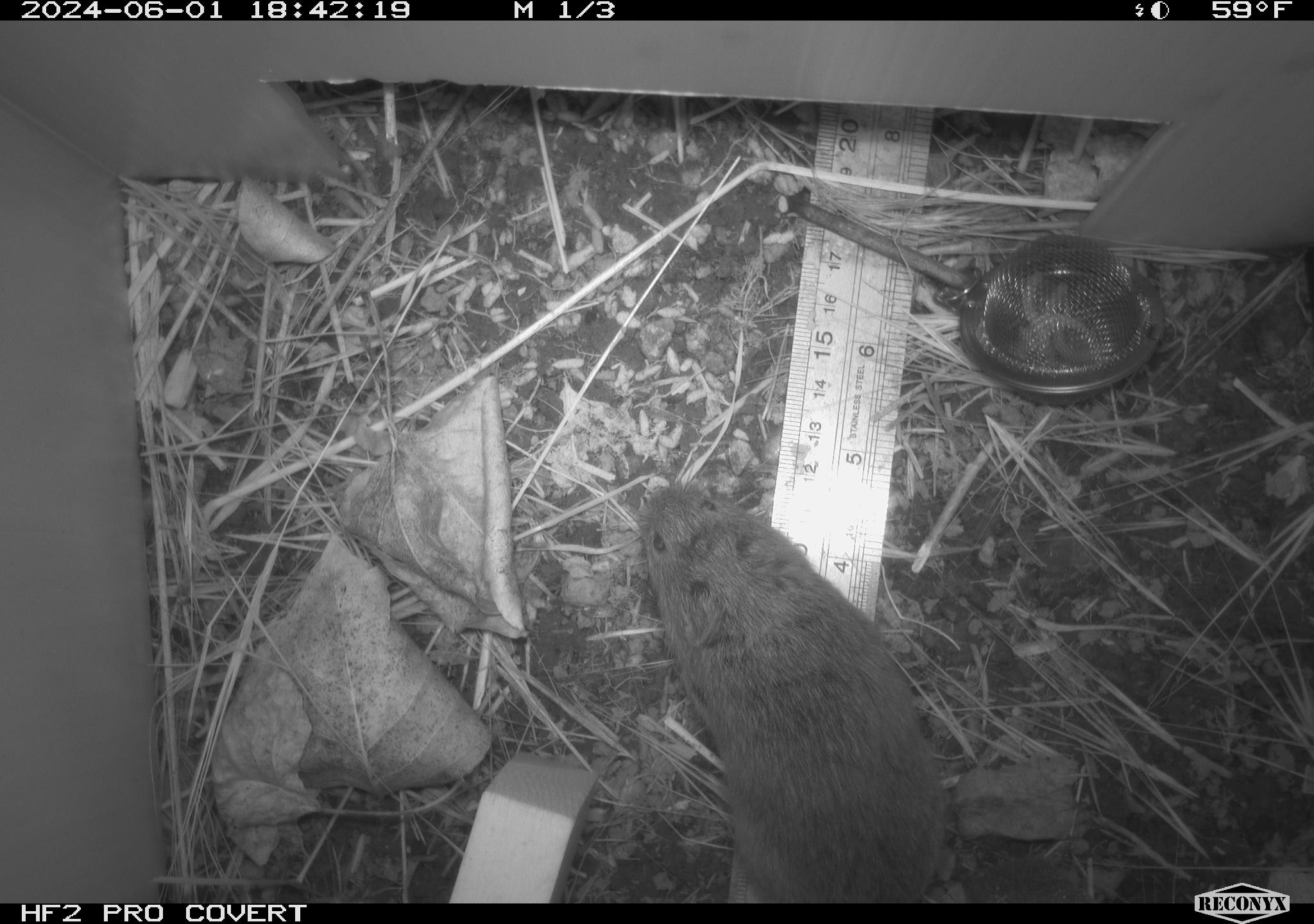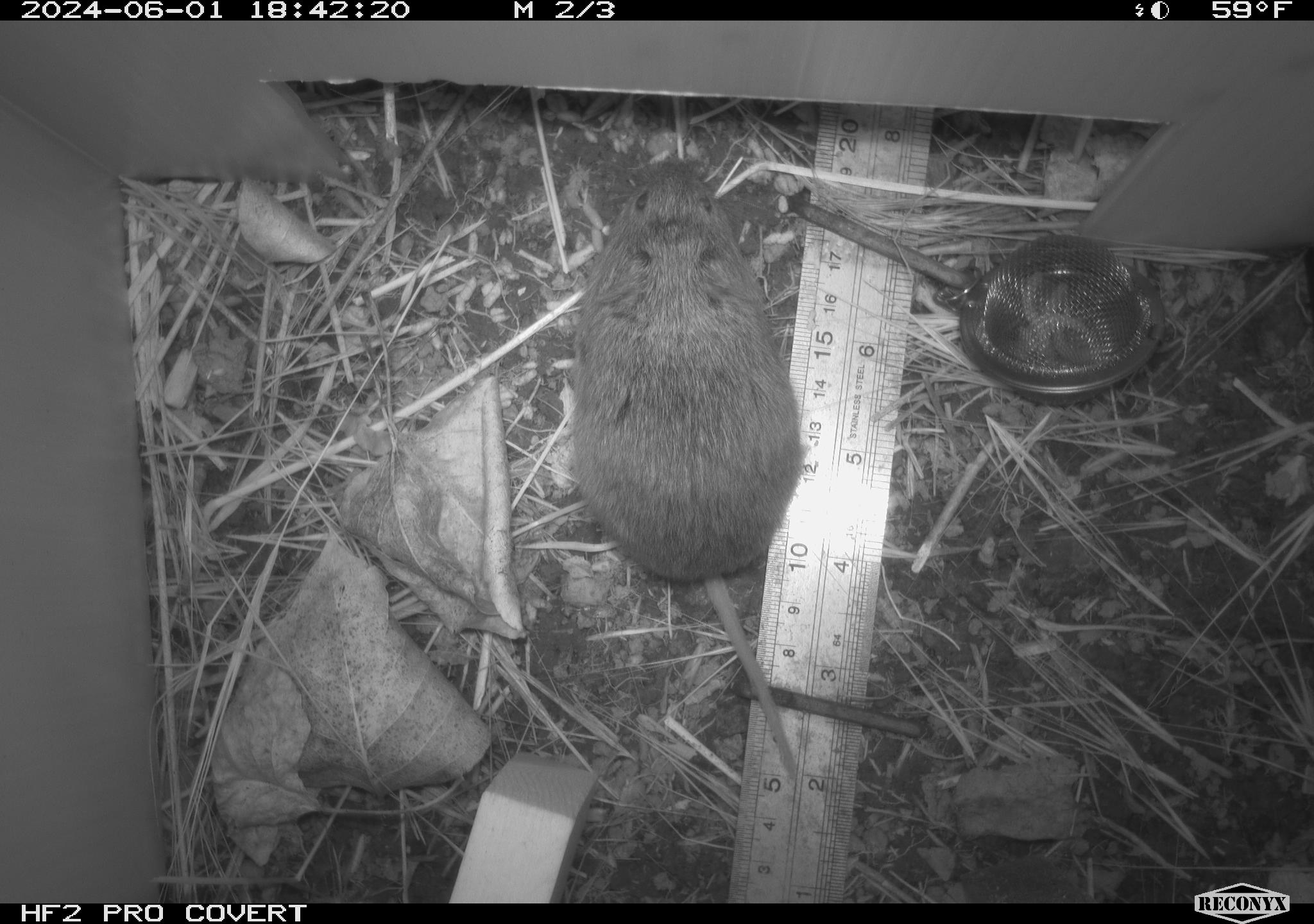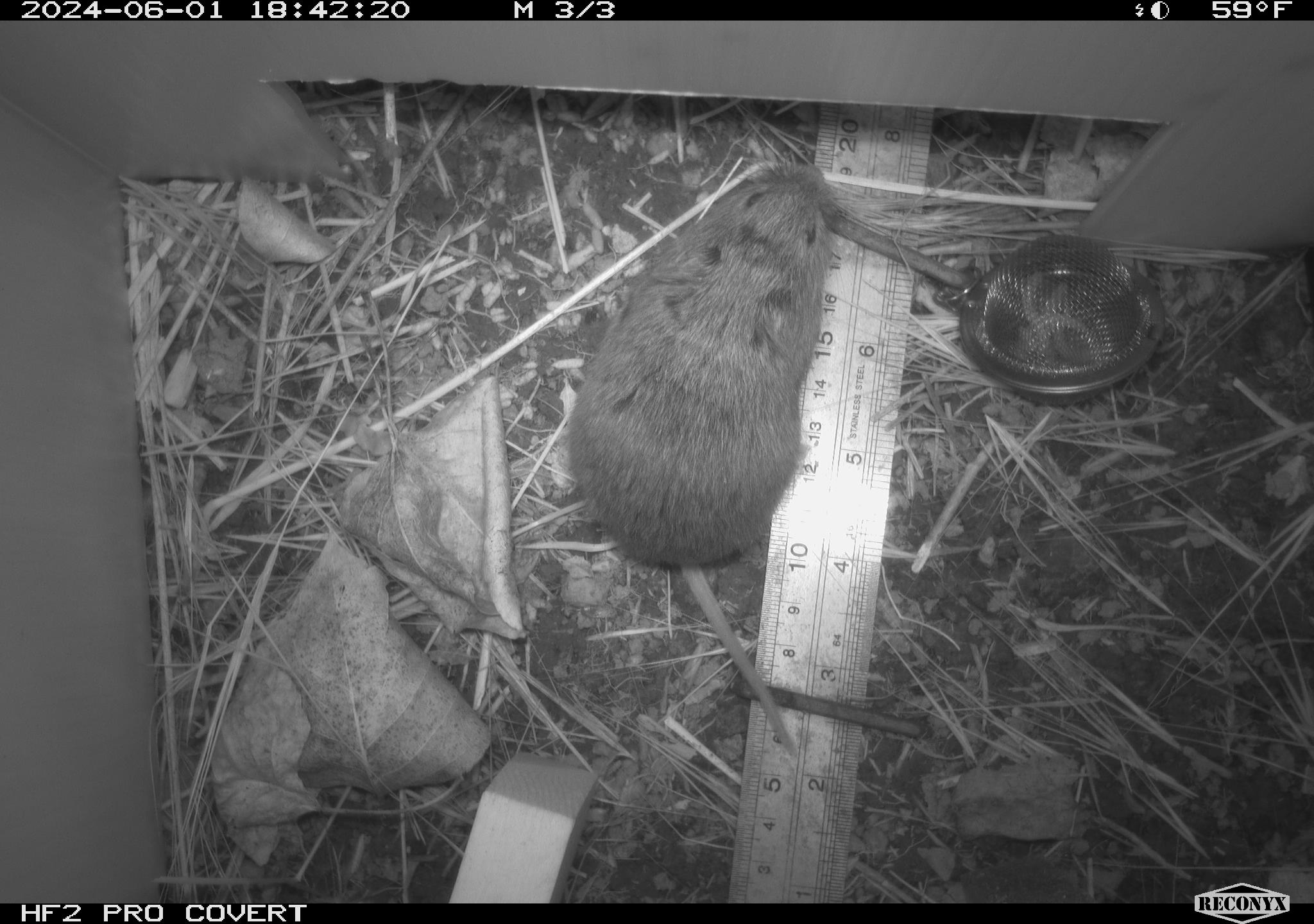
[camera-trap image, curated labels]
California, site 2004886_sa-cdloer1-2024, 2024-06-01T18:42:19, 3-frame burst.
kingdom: Animalia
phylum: Chordata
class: Mammalia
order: Rodentia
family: Cricetidae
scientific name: Arvicolinae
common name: voles, lemmings, and muskrats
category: arvicolinae subfamily